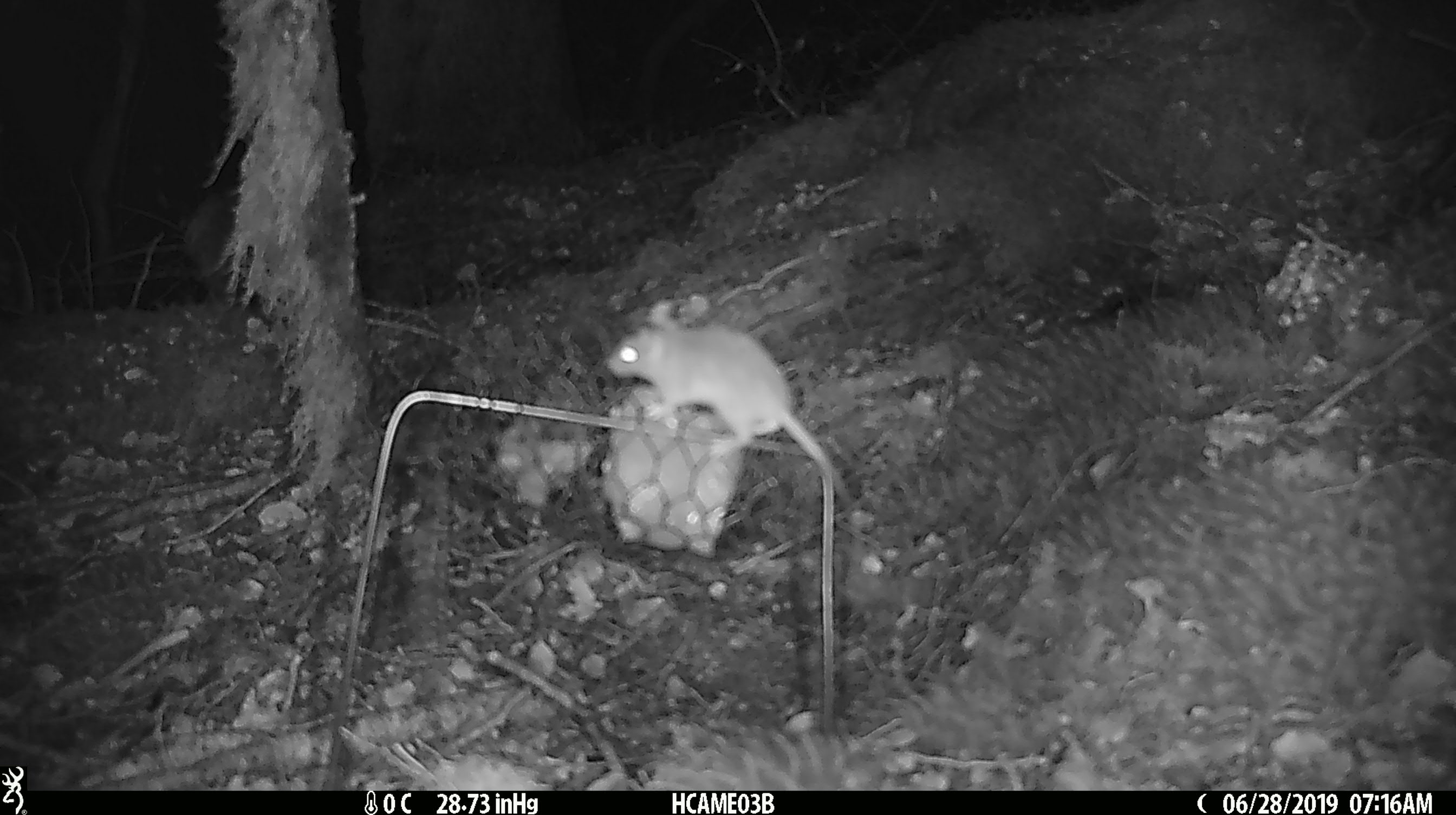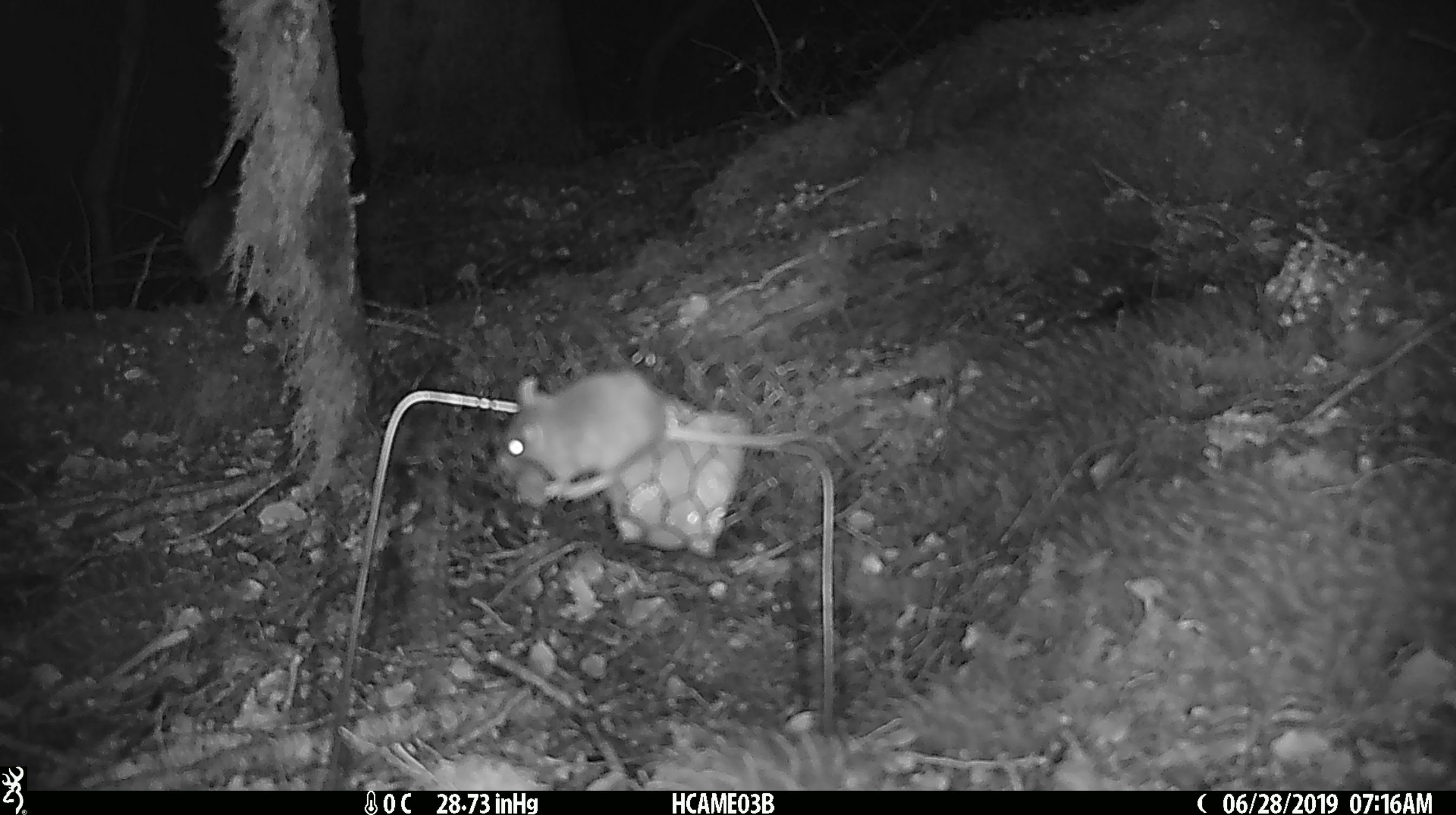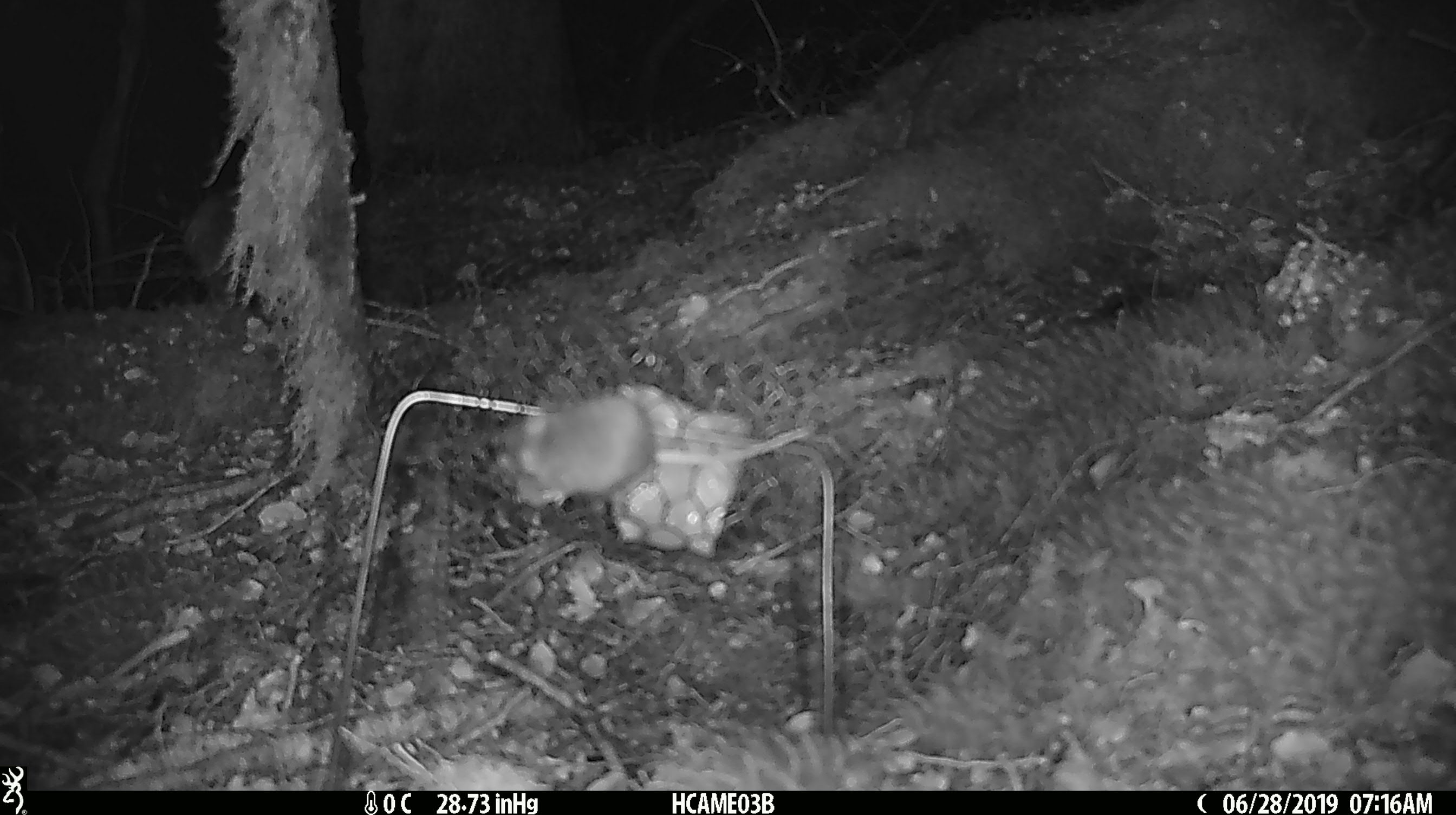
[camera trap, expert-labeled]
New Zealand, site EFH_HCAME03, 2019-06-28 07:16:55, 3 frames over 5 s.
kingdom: Animalia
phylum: Chordata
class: Mammalia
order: Rodentia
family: Muridae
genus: Mus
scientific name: Mus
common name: mouse